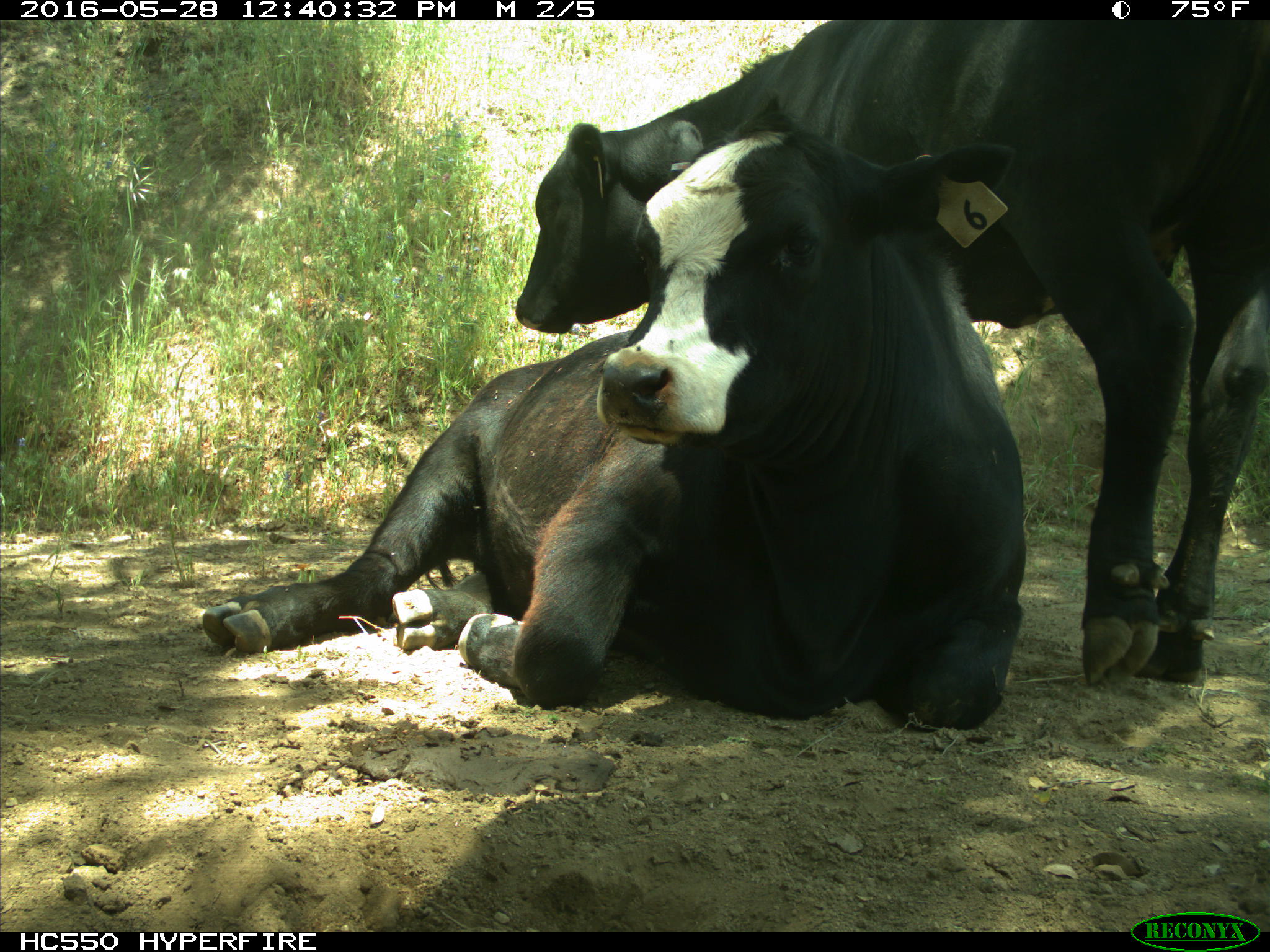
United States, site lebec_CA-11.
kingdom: Animalia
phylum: Chordata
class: Mammalia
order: Artiodactyla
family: Bovidae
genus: Bos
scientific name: Bos taurus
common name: domestic cow